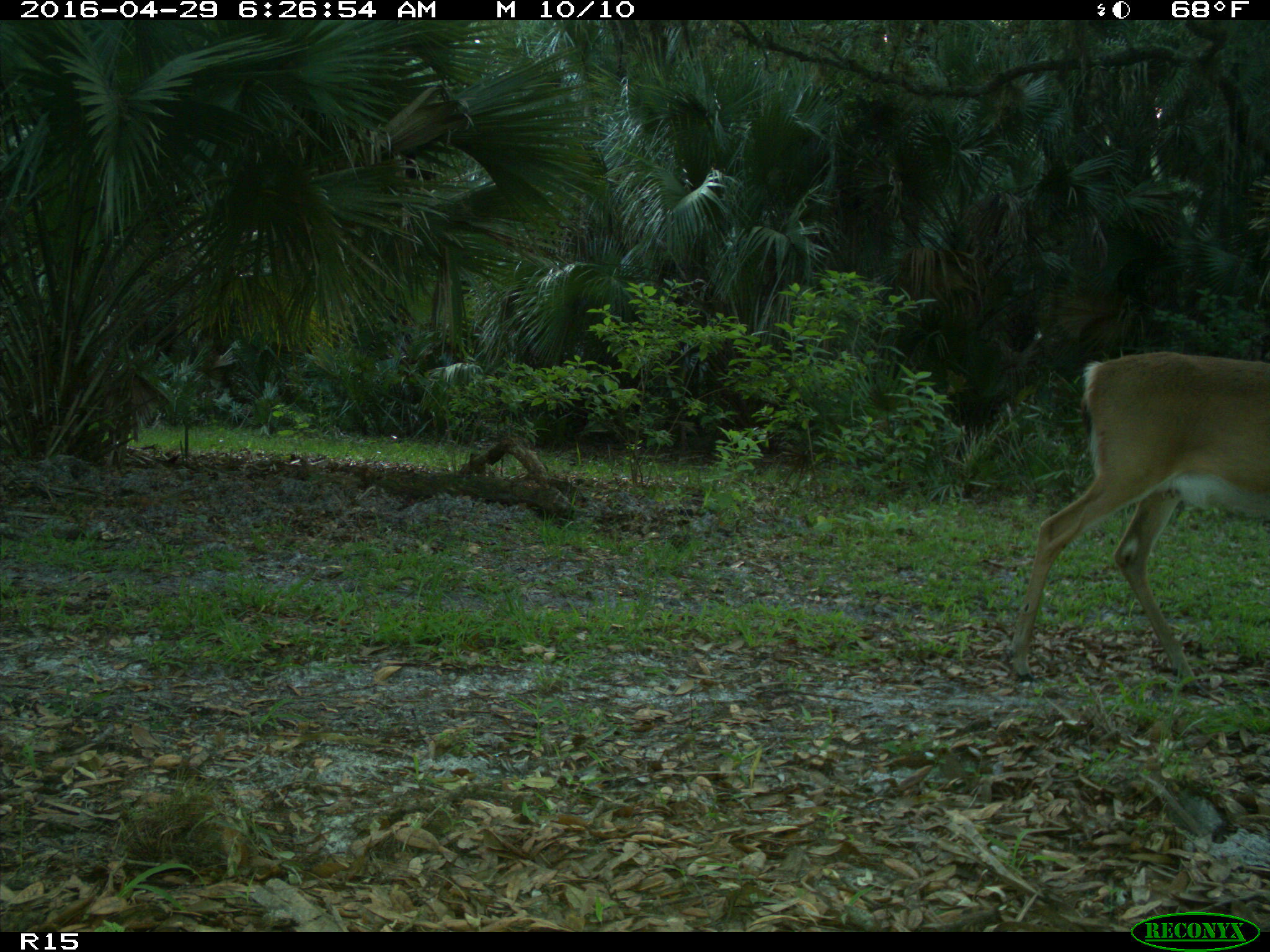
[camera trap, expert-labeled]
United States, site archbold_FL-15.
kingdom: Animalia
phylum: Chordata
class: Mammalia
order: Artiodactyla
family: Cervidae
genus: Odocoileus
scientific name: Odocoileus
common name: deer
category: unidentified deer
Unidentified deer (deer) (Odocoileus).